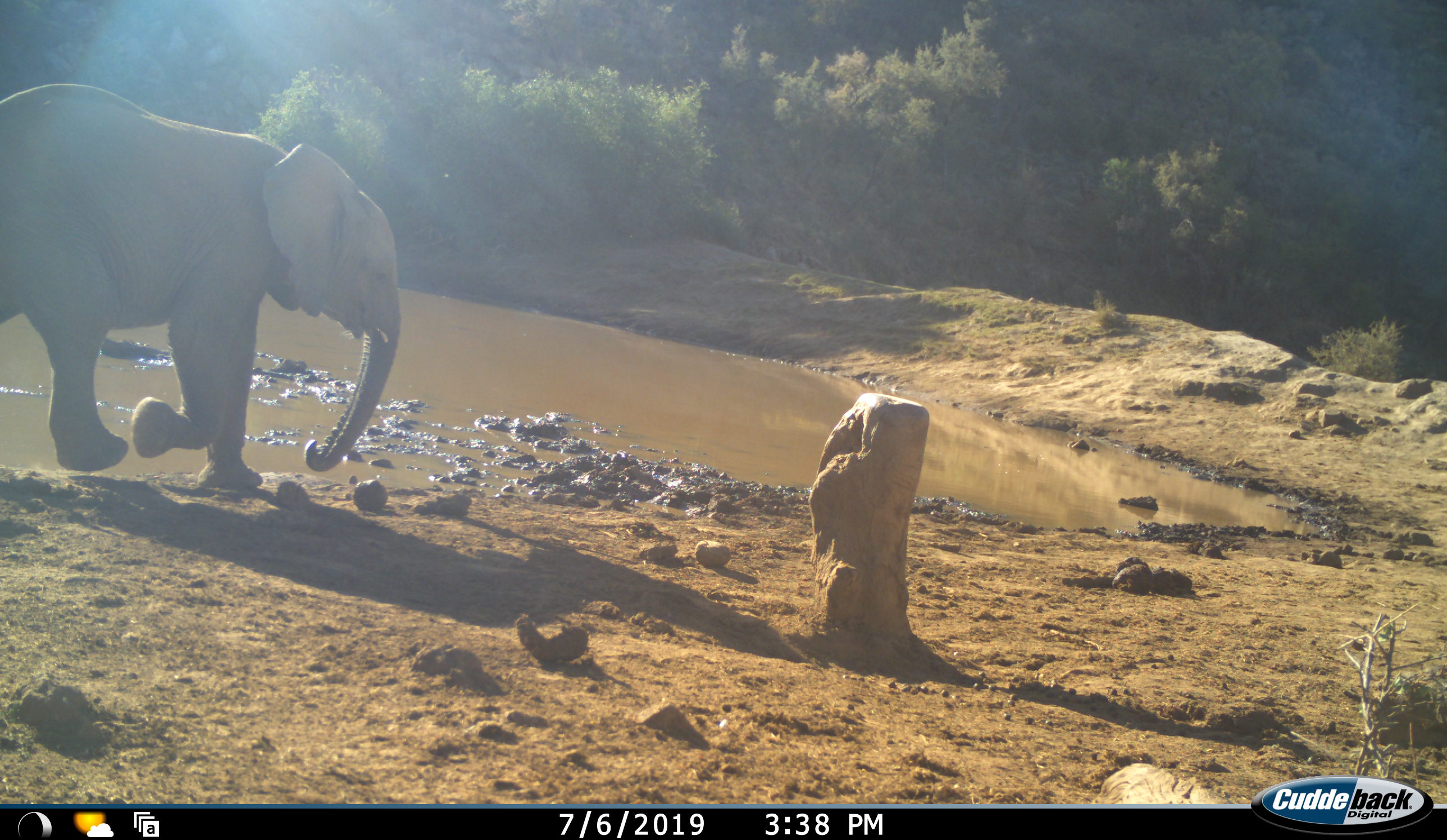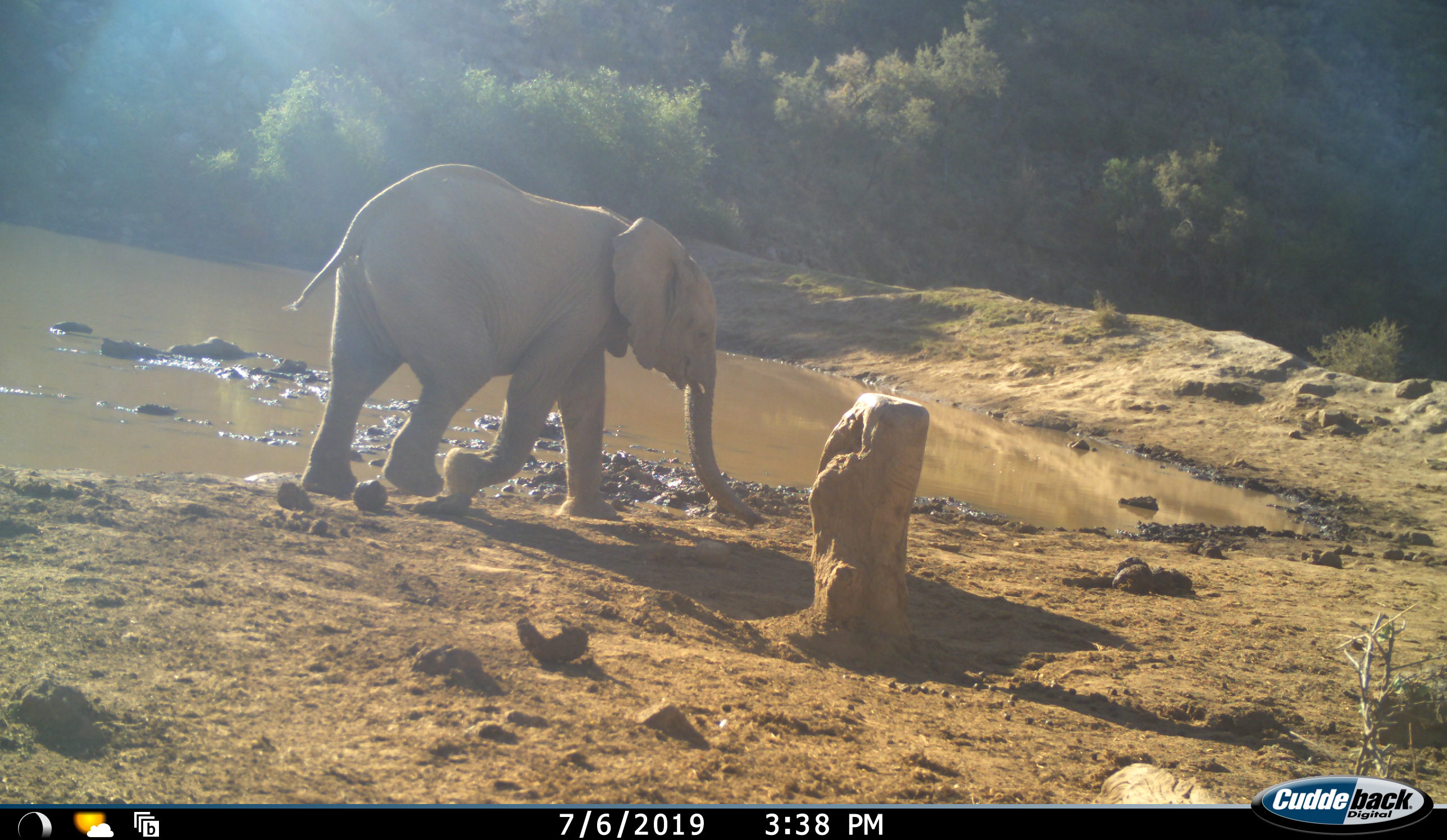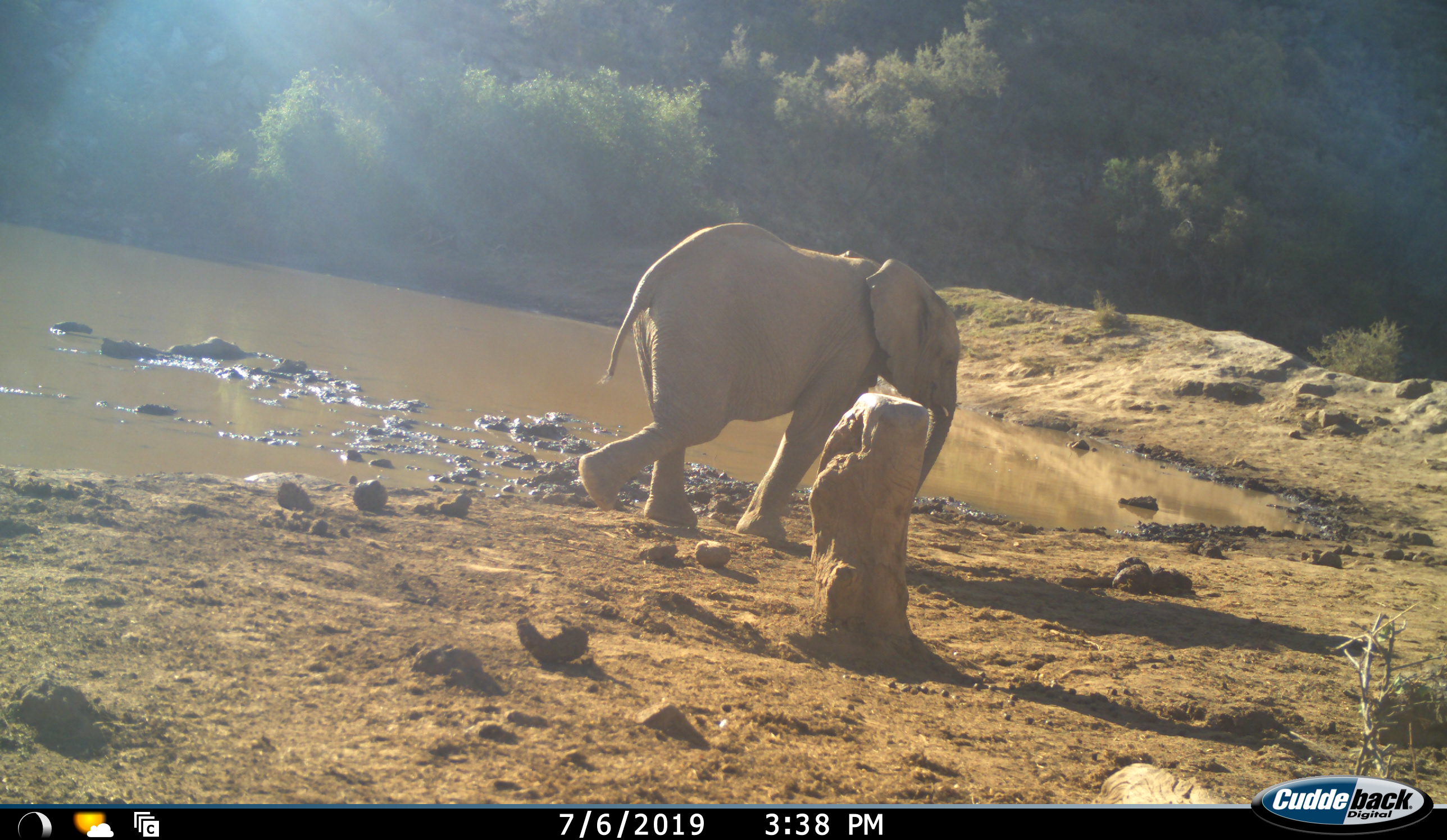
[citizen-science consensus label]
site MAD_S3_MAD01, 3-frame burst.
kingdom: Animalia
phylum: Chordata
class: Mammalia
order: Proboscidea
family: Elephantidae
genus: Loxodonta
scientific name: Loxodonta africana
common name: african bush elephant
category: elephant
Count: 1.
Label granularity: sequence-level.